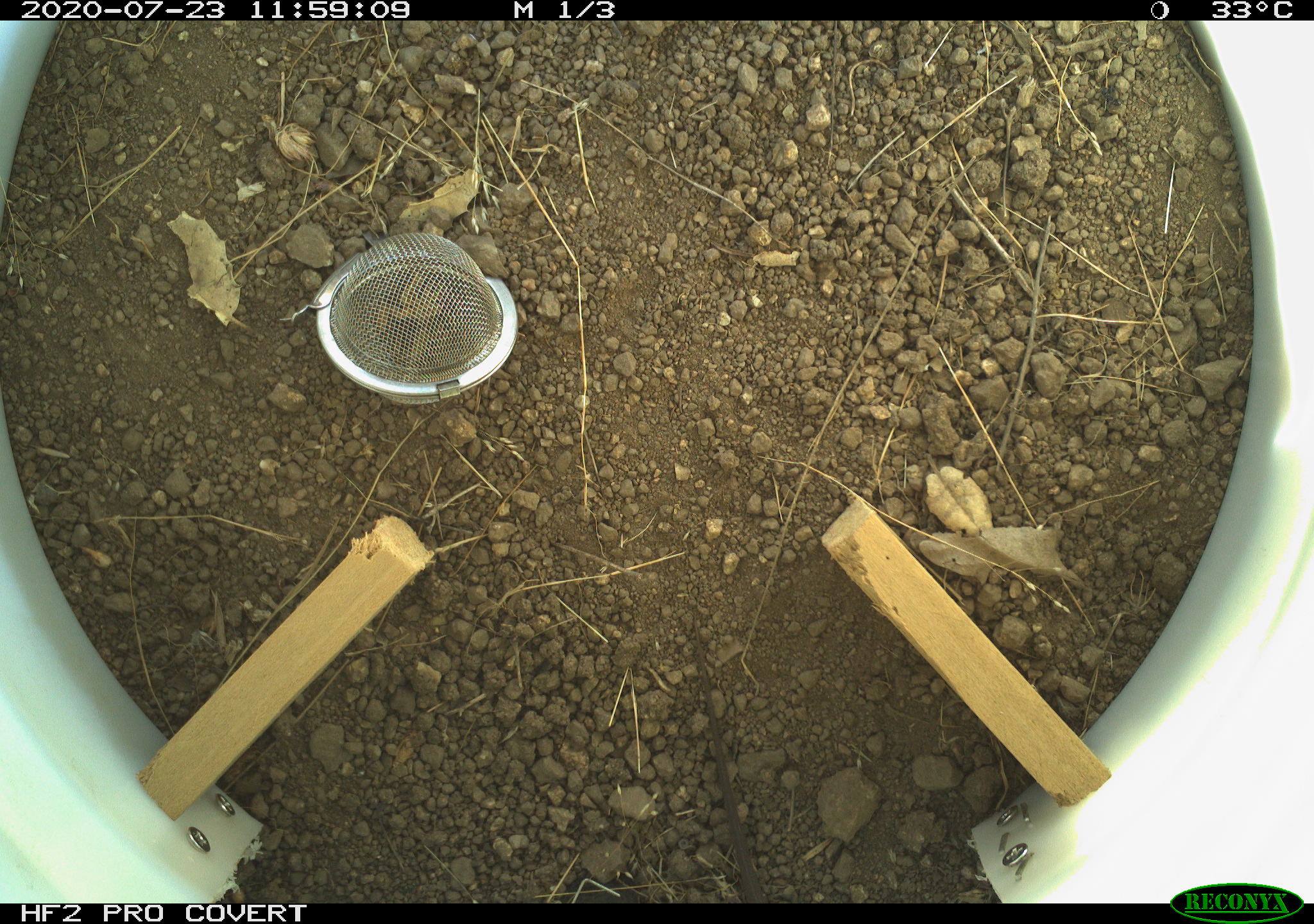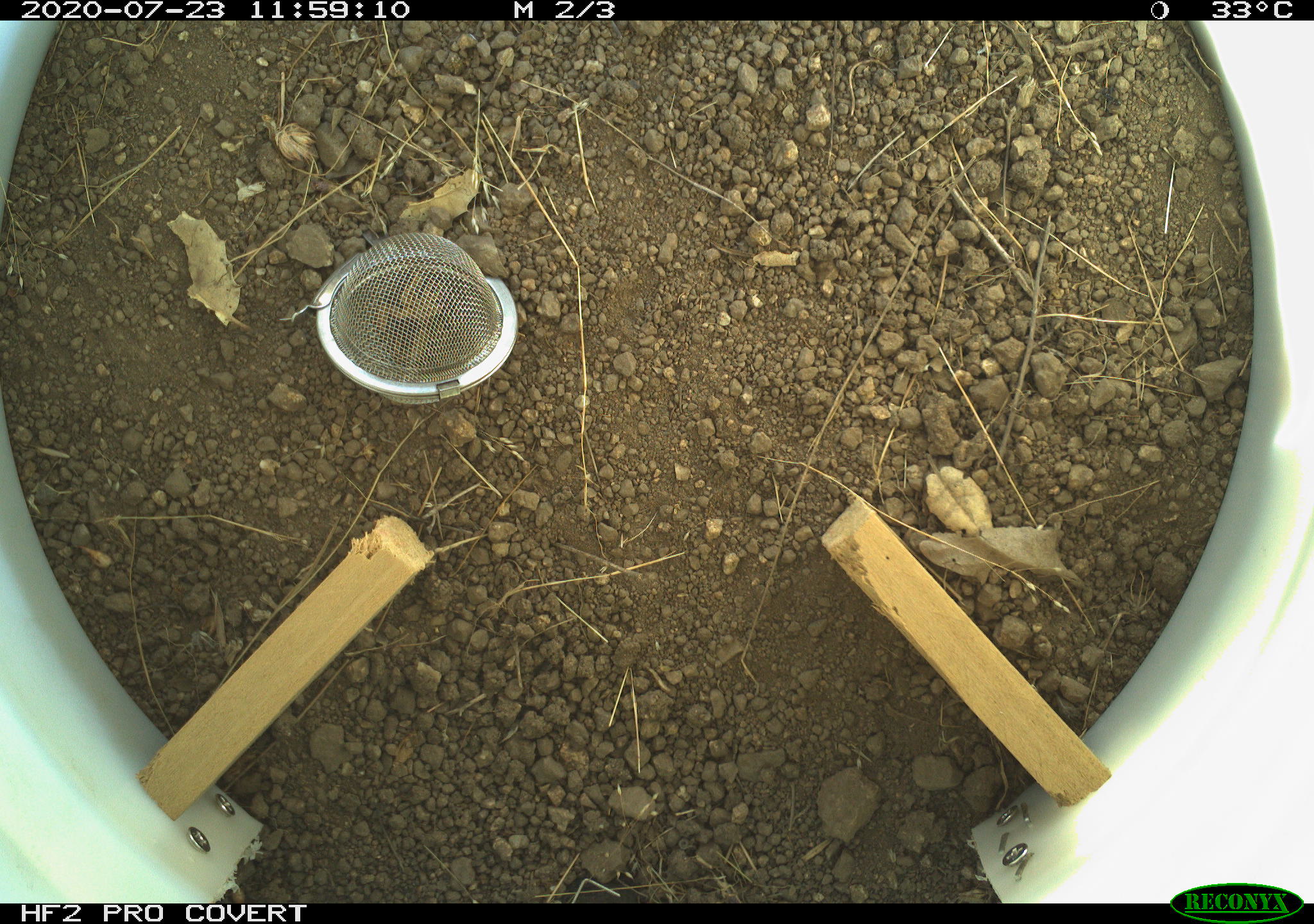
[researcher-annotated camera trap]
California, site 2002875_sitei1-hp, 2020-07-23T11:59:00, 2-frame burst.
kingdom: Animalia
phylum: Chordata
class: Reptilia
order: Squamata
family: Teiidae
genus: Aspidoscelis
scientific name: Aspidoscelis tigris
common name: western whiptail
Western whiptail (Aspidoscelis tigris).